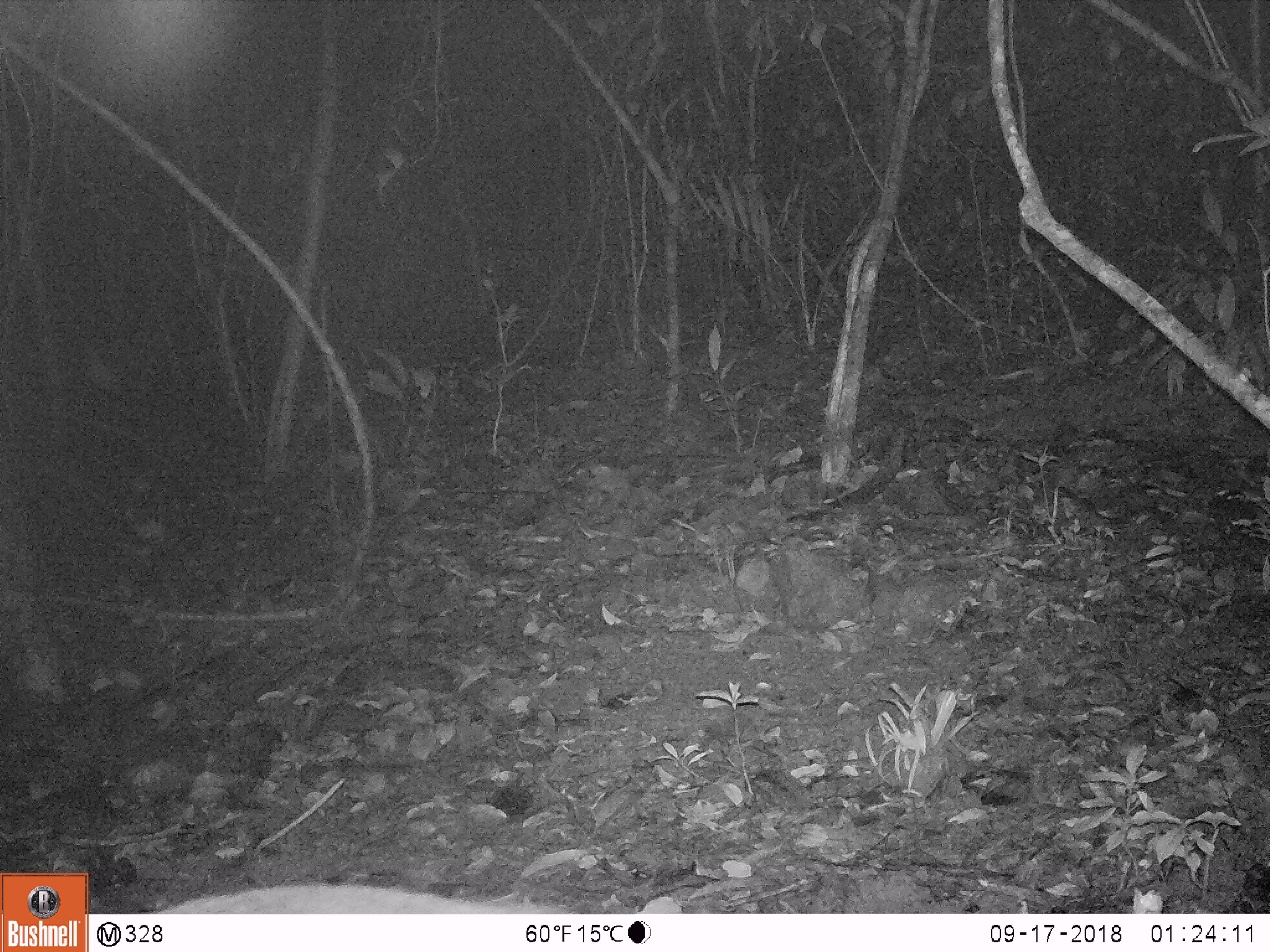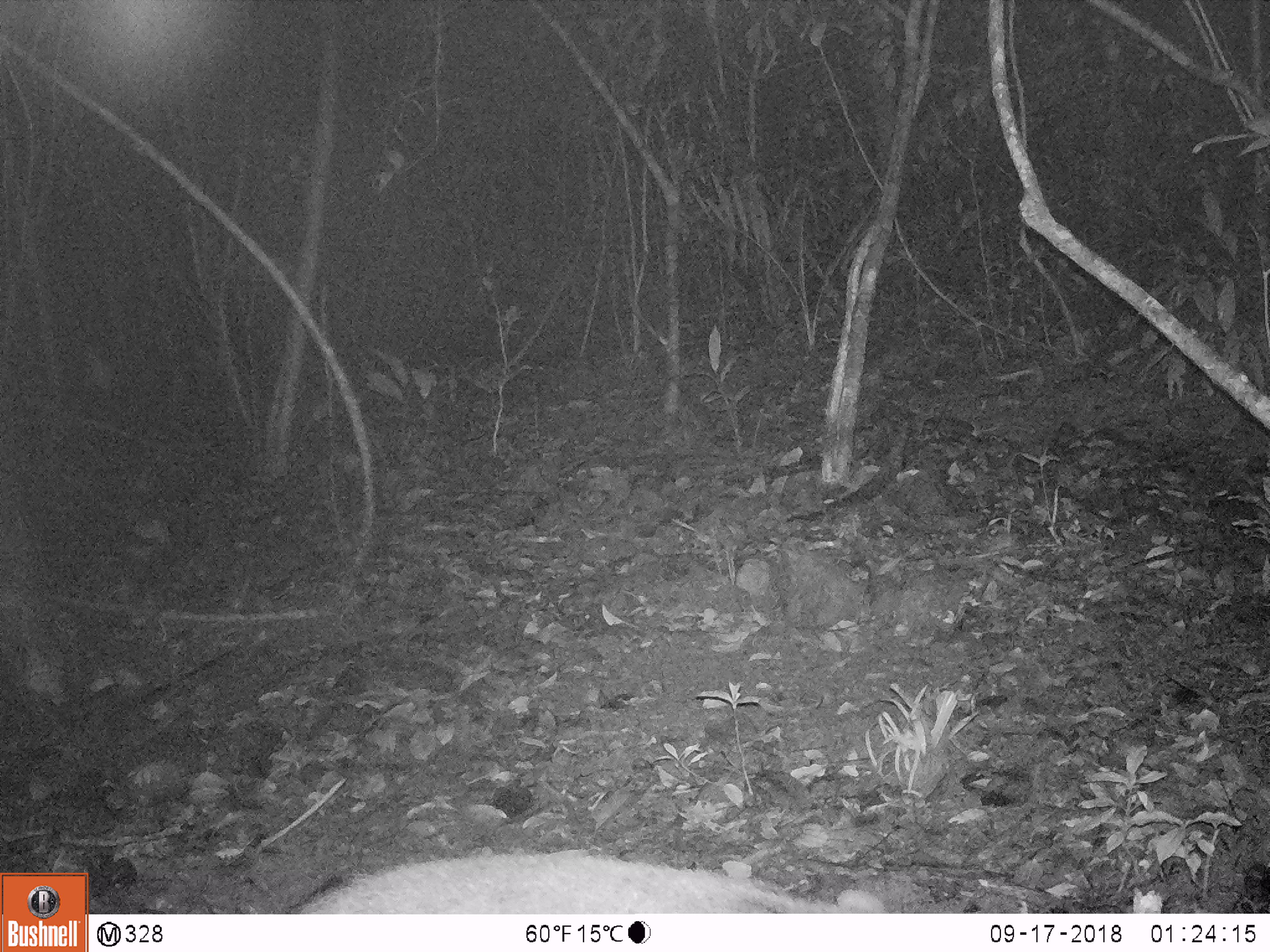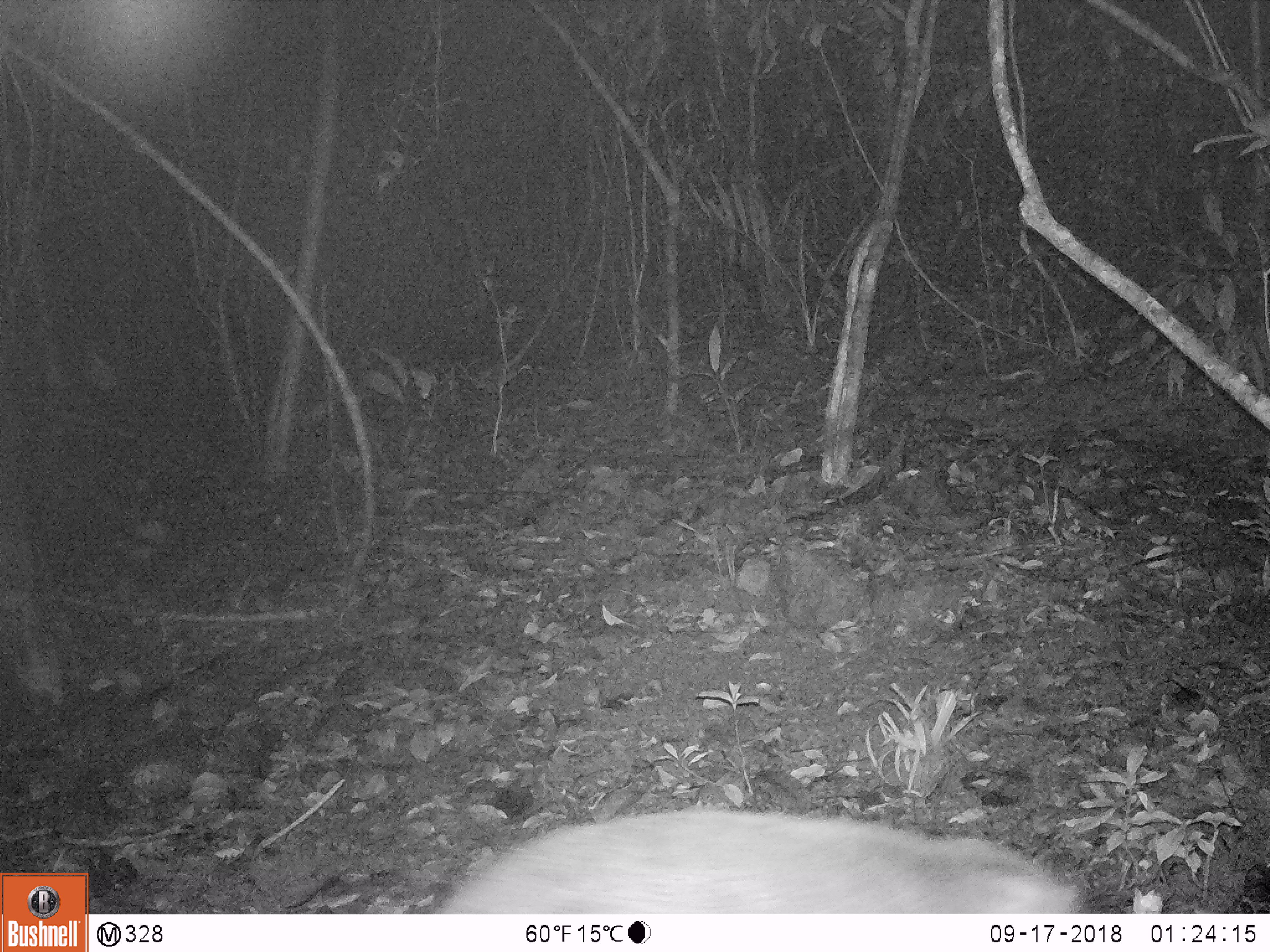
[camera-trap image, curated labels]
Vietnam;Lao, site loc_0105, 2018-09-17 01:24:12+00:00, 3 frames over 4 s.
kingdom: Animalia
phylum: Chordata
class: Mammalia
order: Artiodactyla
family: Suidae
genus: Sus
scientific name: Sus scrofa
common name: eurasian wild pig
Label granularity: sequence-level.